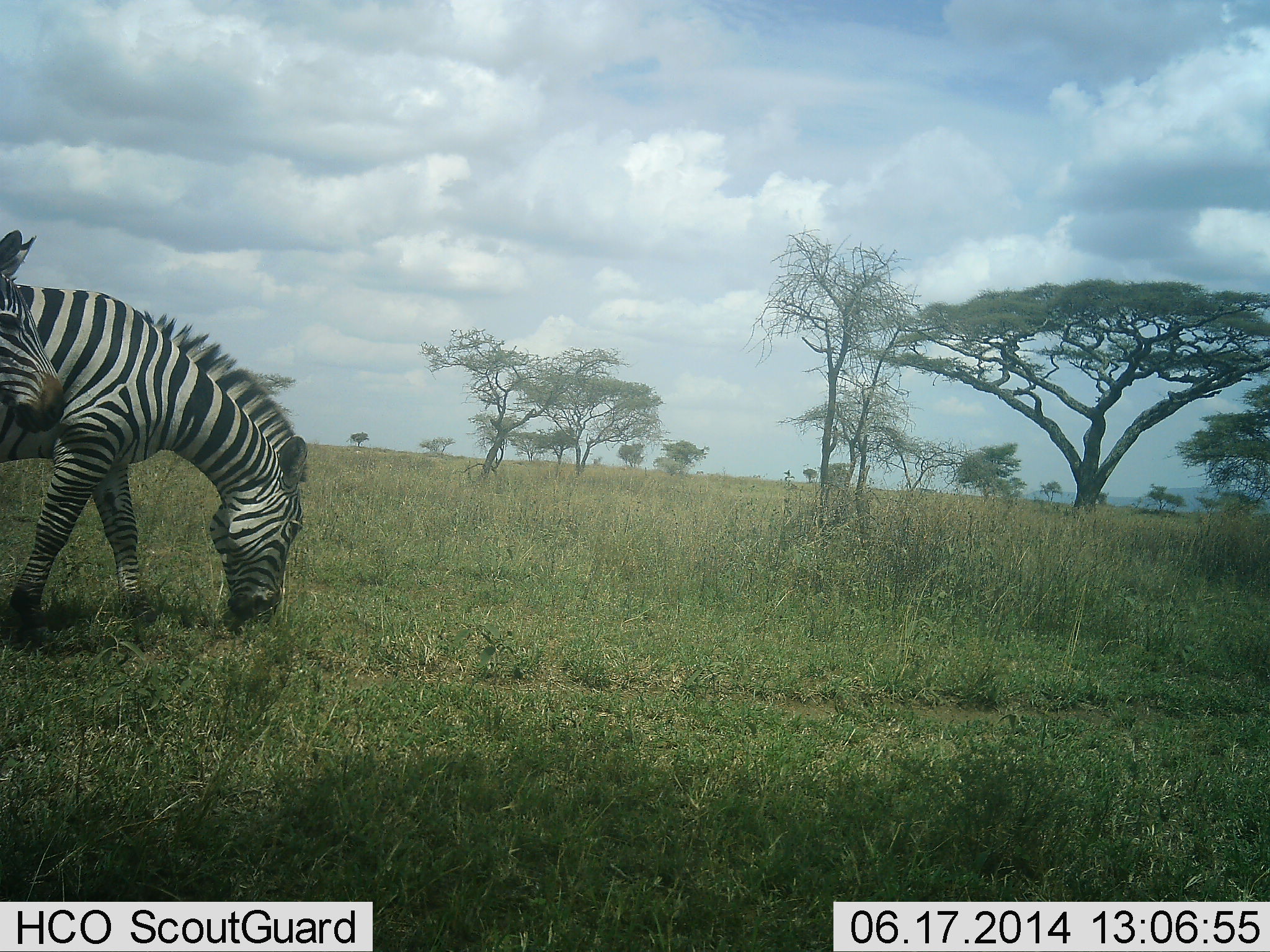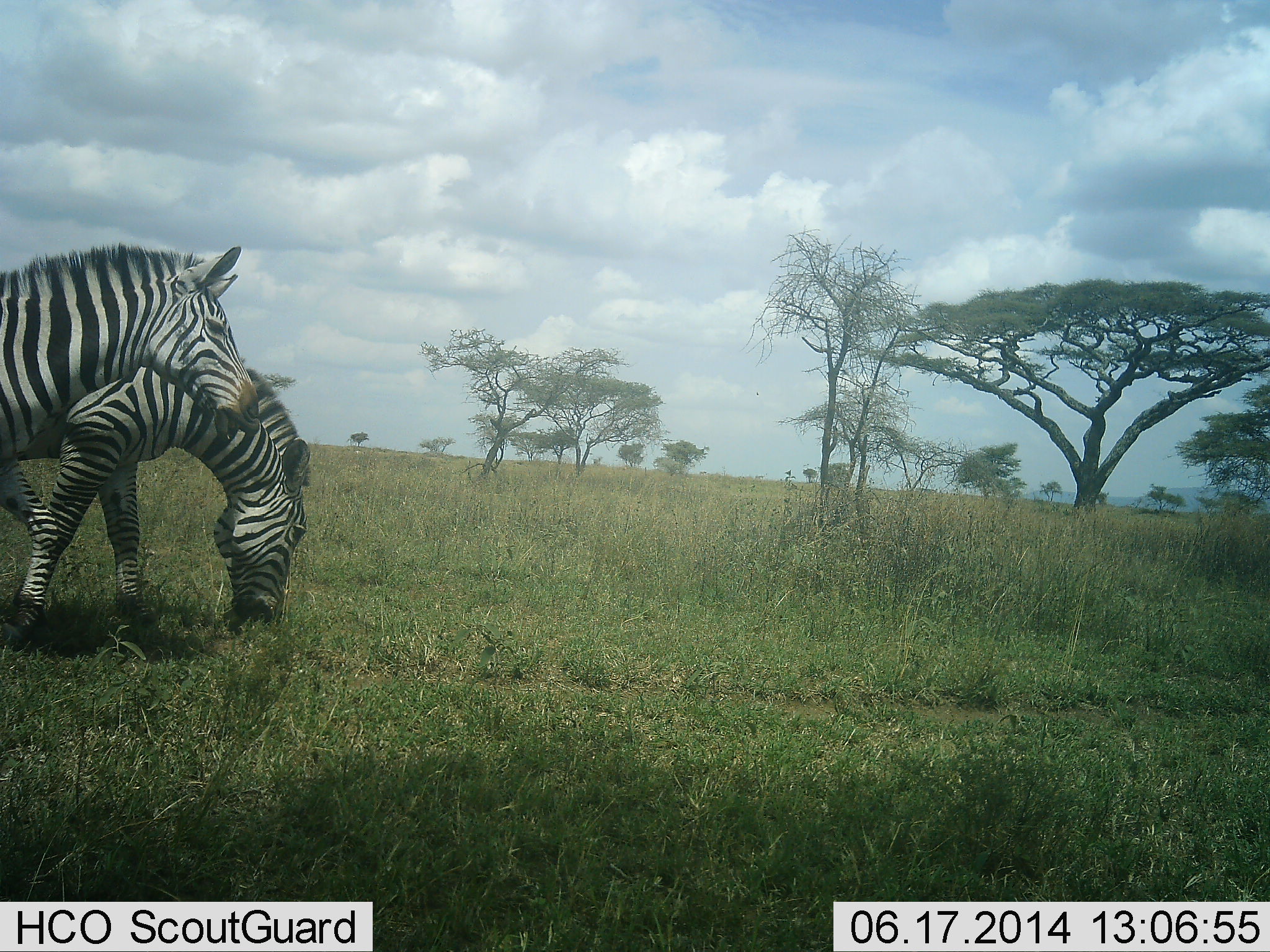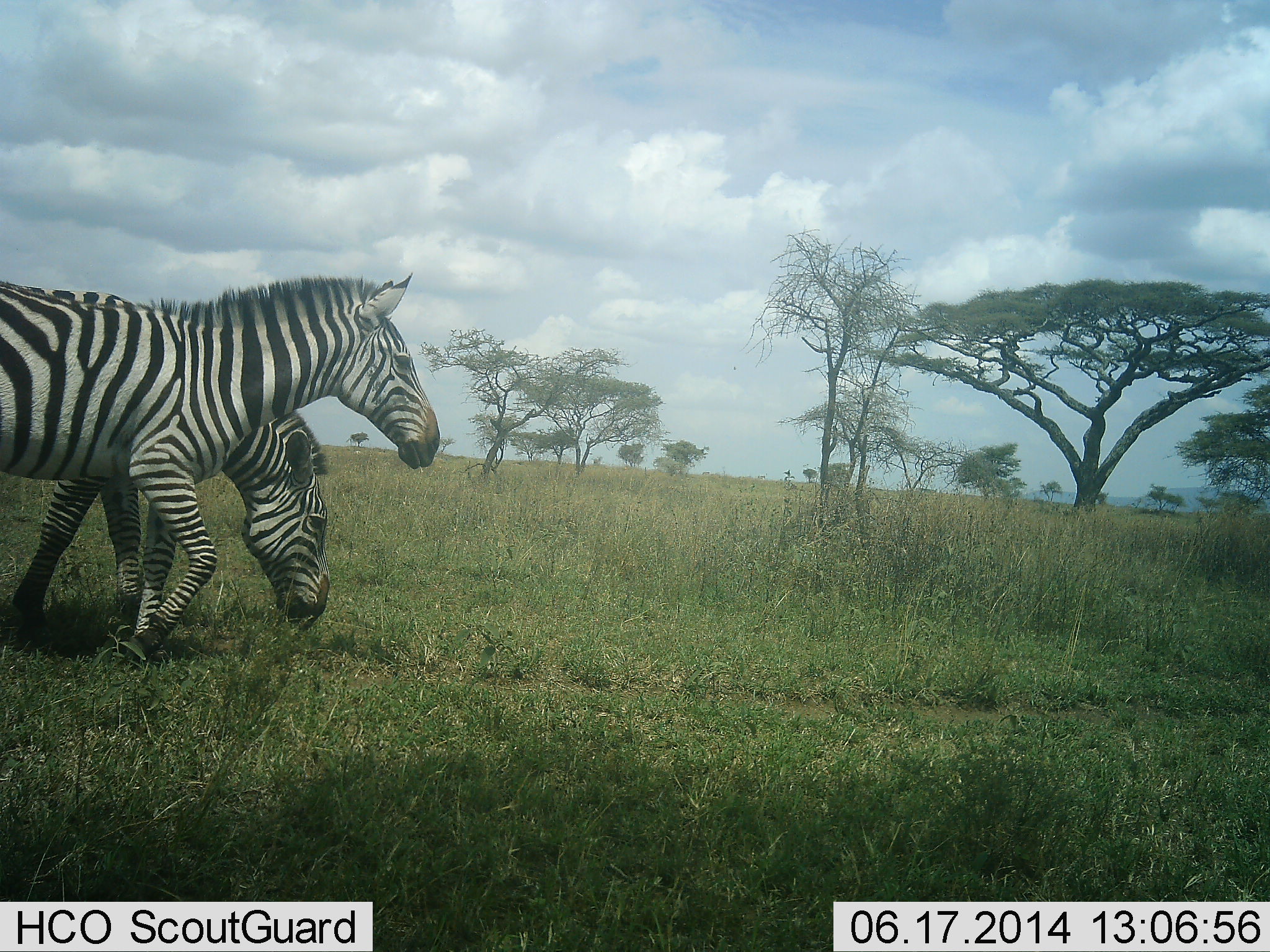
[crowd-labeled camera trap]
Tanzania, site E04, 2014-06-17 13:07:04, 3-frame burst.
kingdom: Animalia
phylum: Chordata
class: Mammalia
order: Perissodactyla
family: Equidae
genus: Equus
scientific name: Equus quagga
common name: plains zebra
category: zebra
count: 2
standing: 24%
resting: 3%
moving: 76%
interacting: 3%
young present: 0%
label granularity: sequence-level